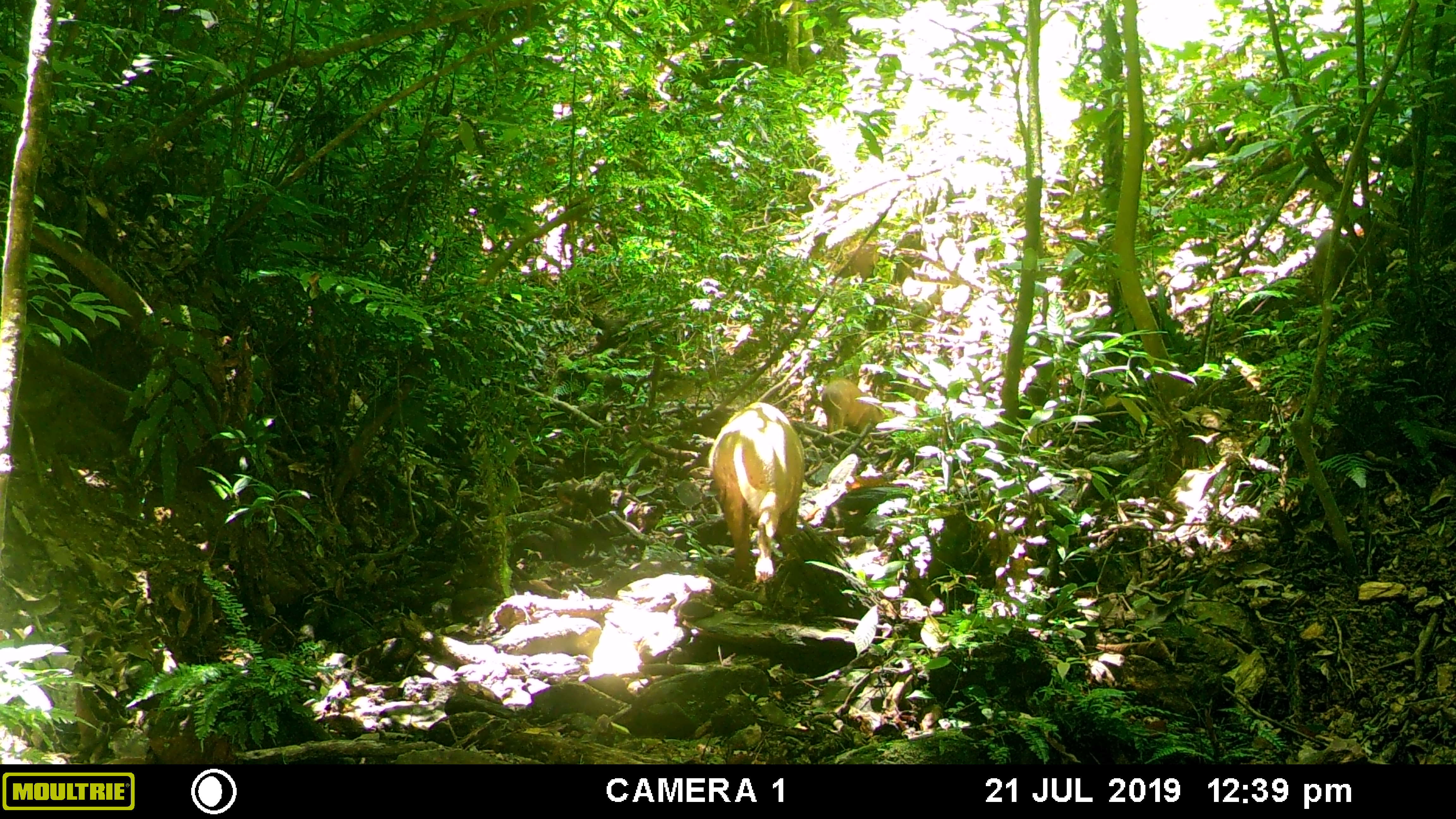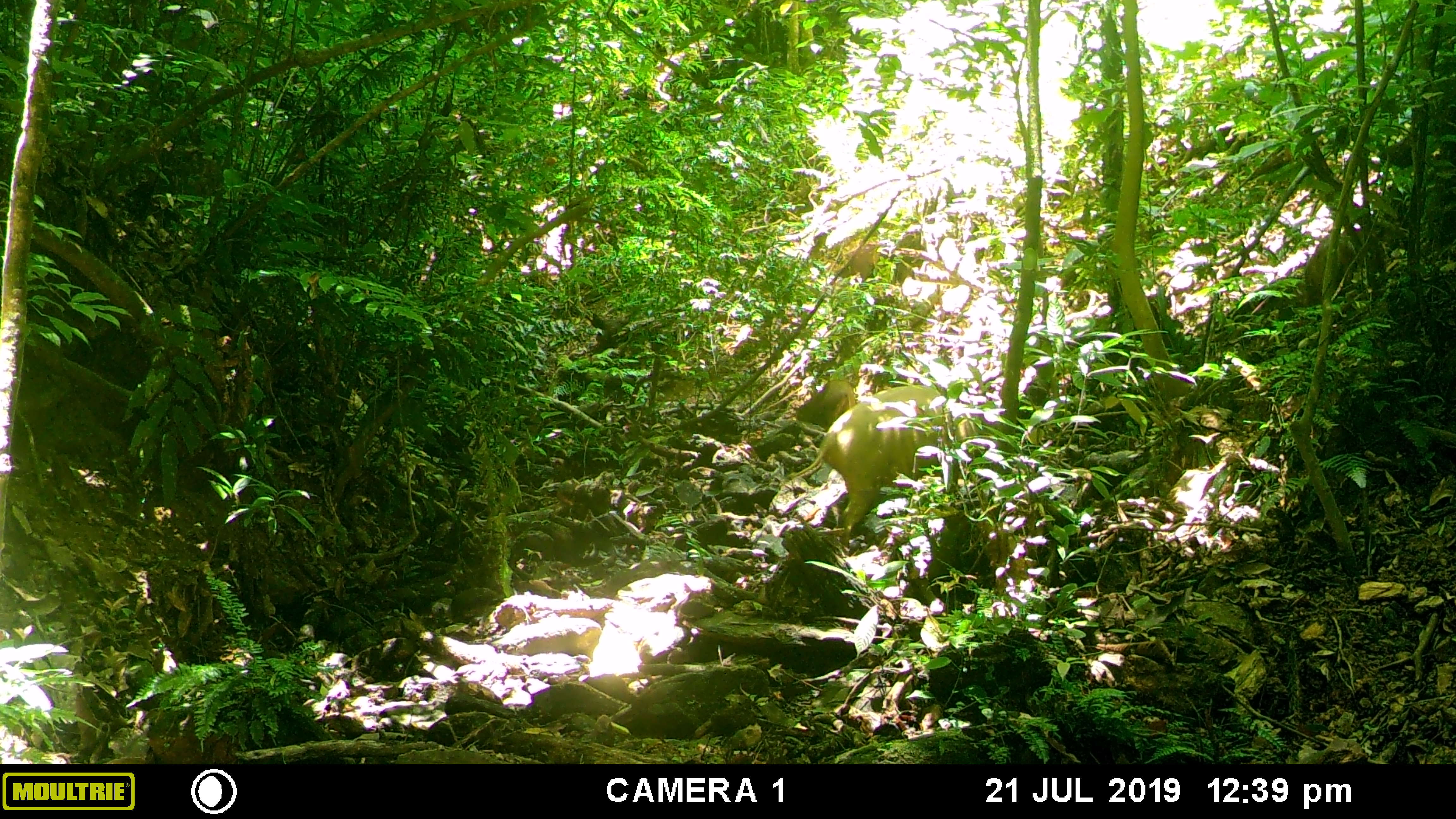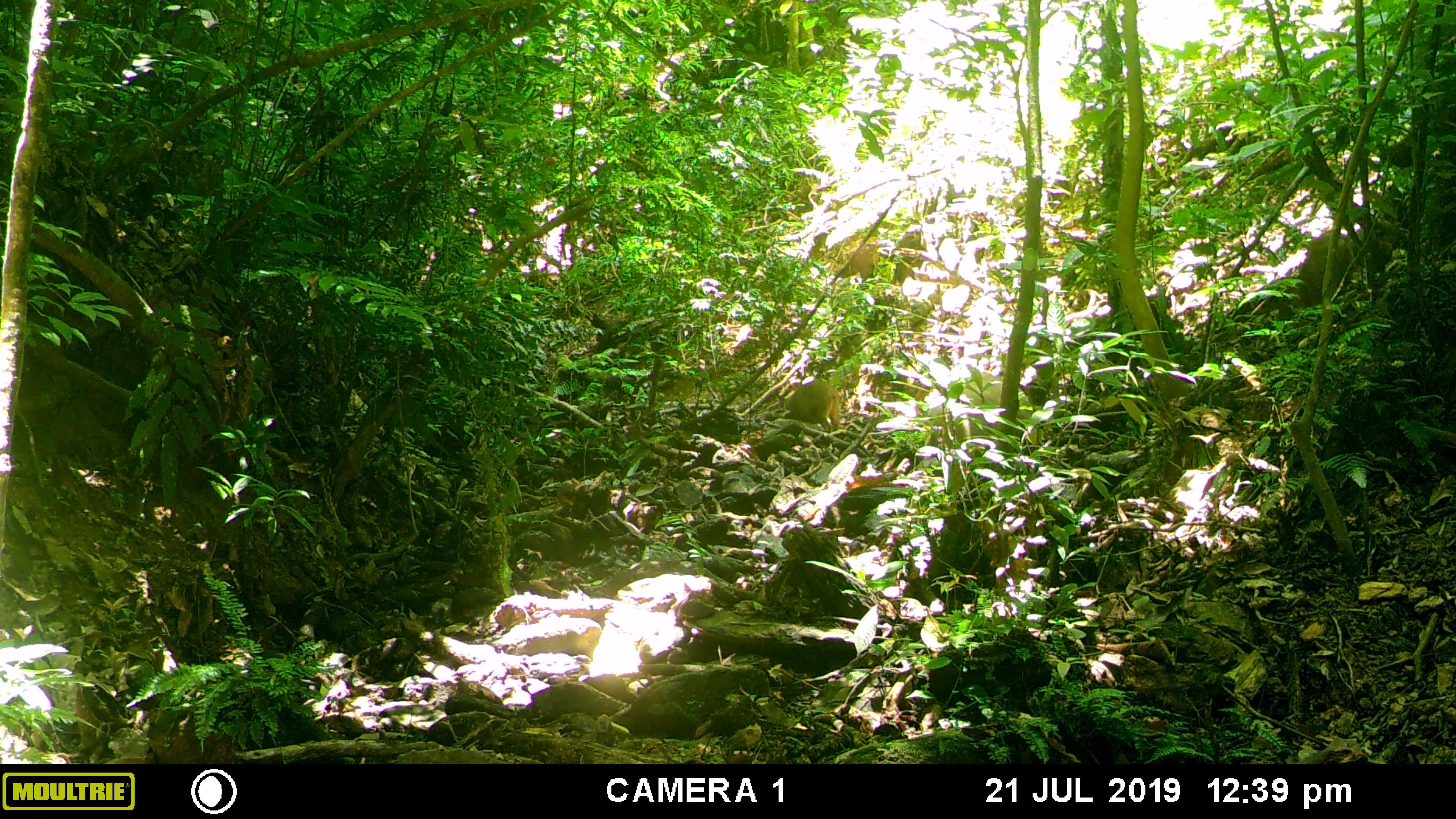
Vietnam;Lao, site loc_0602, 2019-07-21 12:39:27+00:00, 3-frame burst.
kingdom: Animalia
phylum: Chordata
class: Mammalia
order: Artiodactyla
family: Suidae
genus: Sus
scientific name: Sus scrofa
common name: eurasian wild pig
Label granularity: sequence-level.